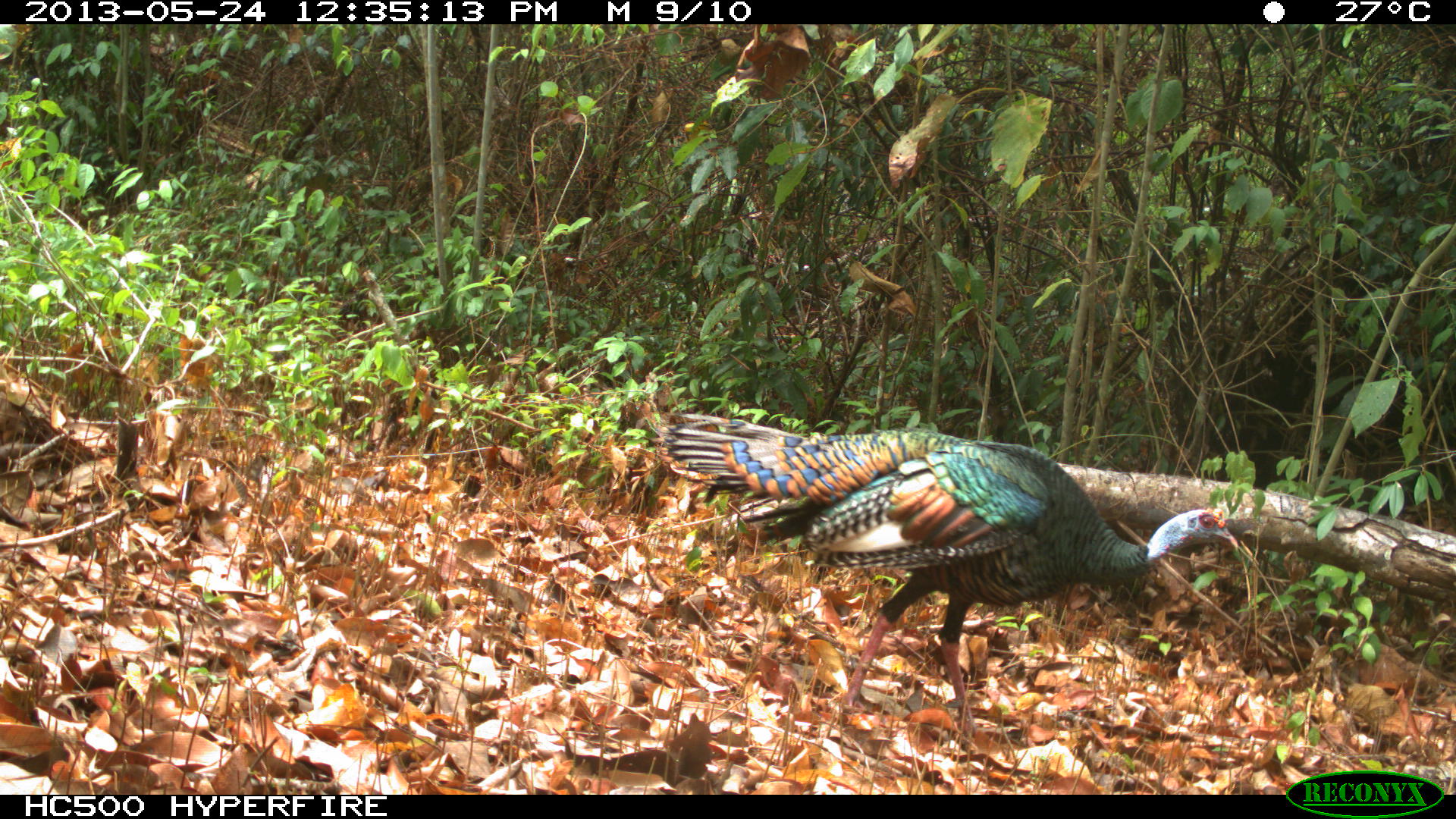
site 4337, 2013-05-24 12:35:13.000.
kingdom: Animalia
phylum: Chordata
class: Aves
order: Galliformes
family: Phasianidae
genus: Meleagris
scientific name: Meleagris ocellata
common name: ocellated turkey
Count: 1.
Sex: male.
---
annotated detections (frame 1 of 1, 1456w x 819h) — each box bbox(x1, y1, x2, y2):
meleagris ocellata: bbox(663, 410, 1242, 752)